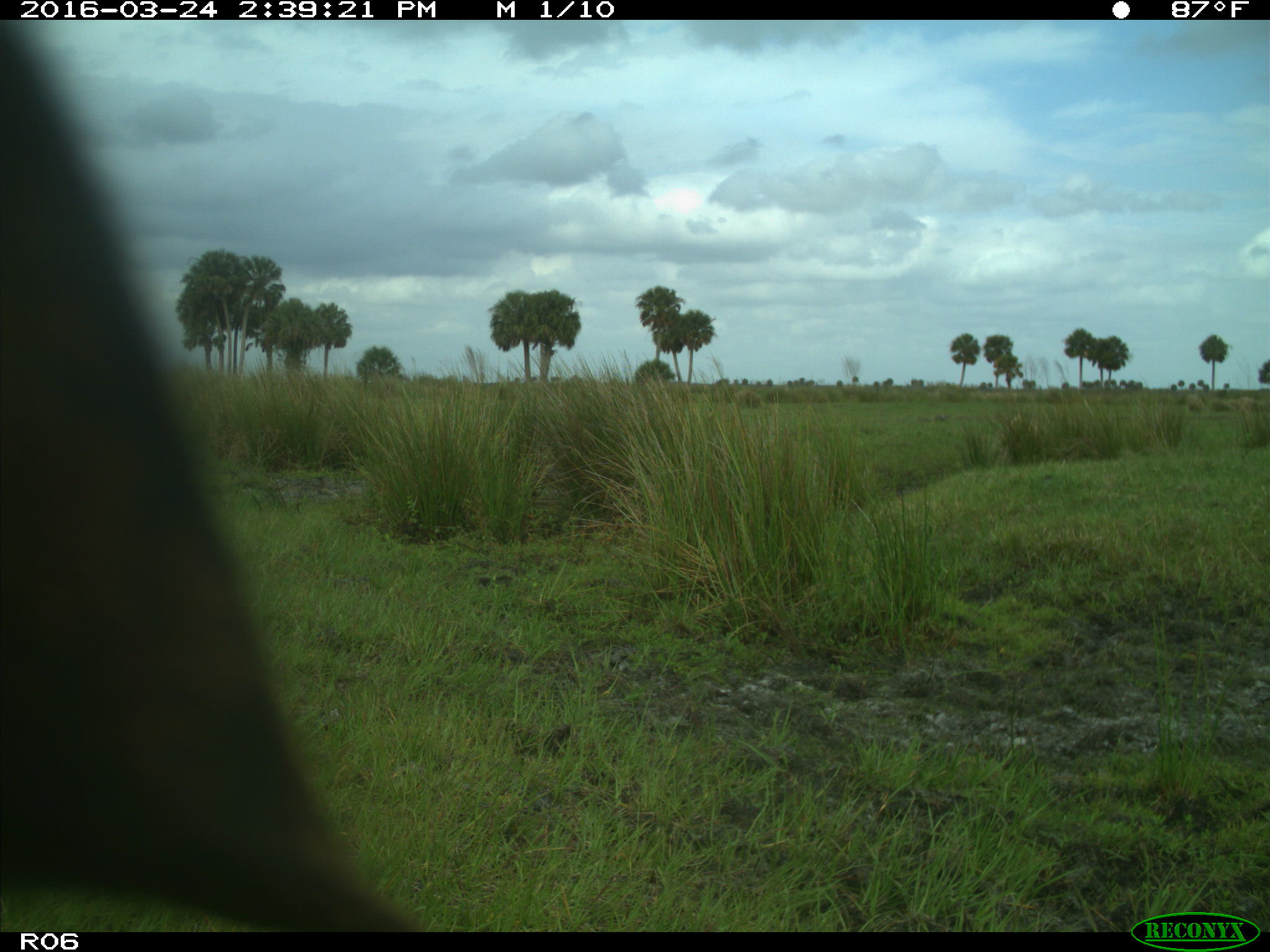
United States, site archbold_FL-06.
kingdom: Animalia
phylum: Chordata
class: Mammalia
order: Artiodactyla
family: Bovidae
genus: Bos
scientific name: Bos taurus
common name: domestic cow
Bos taurus (domestic cow).